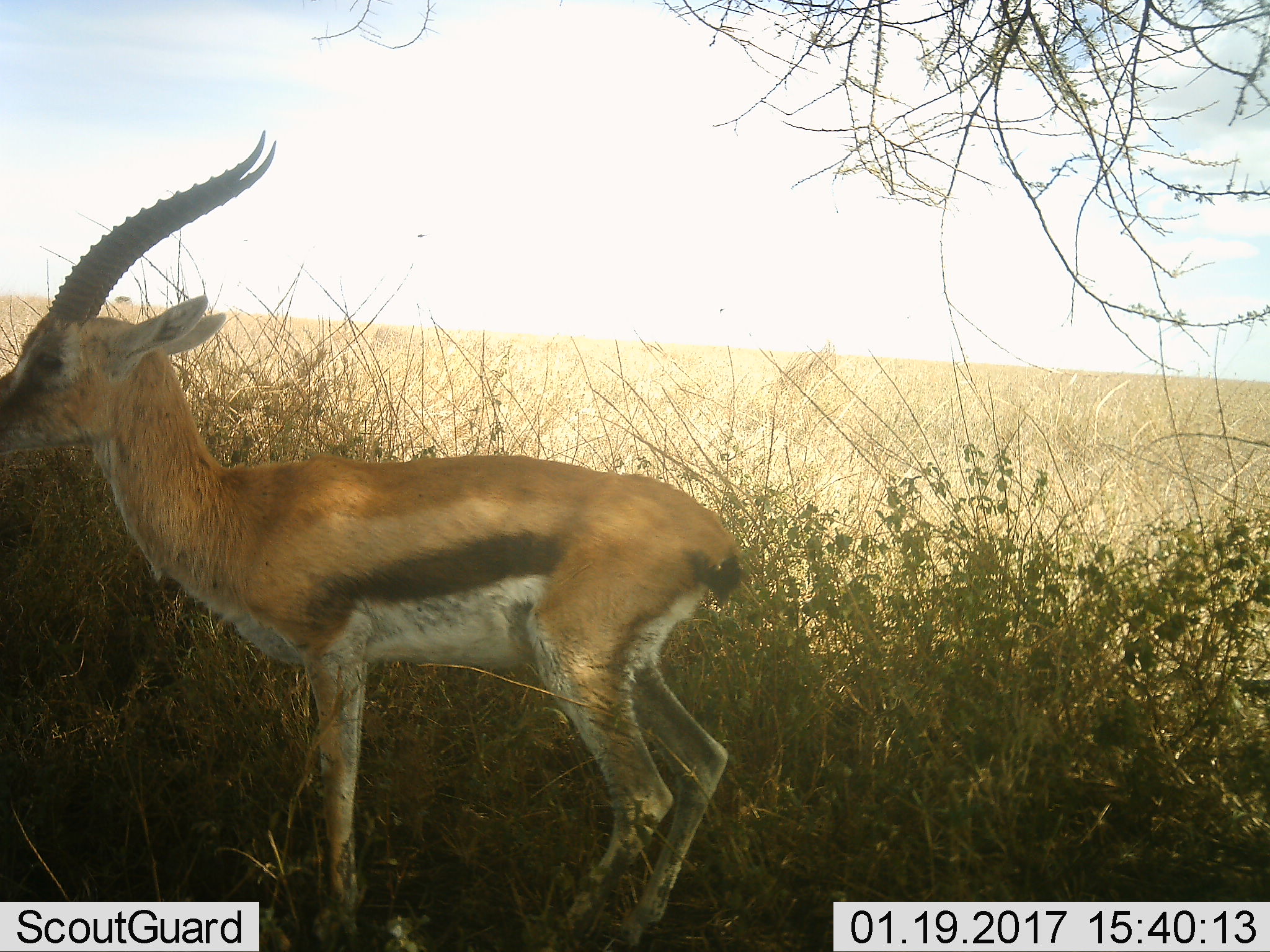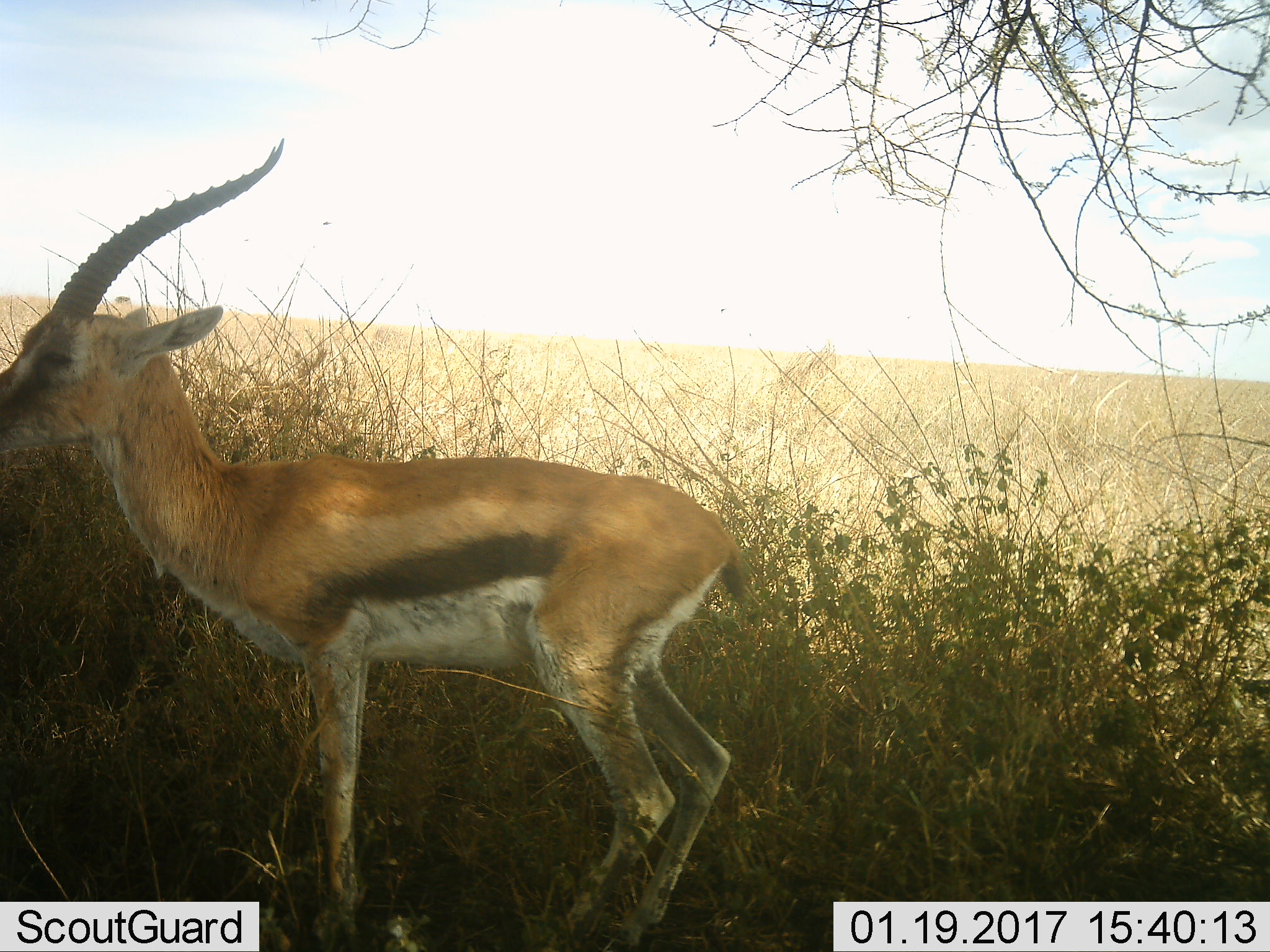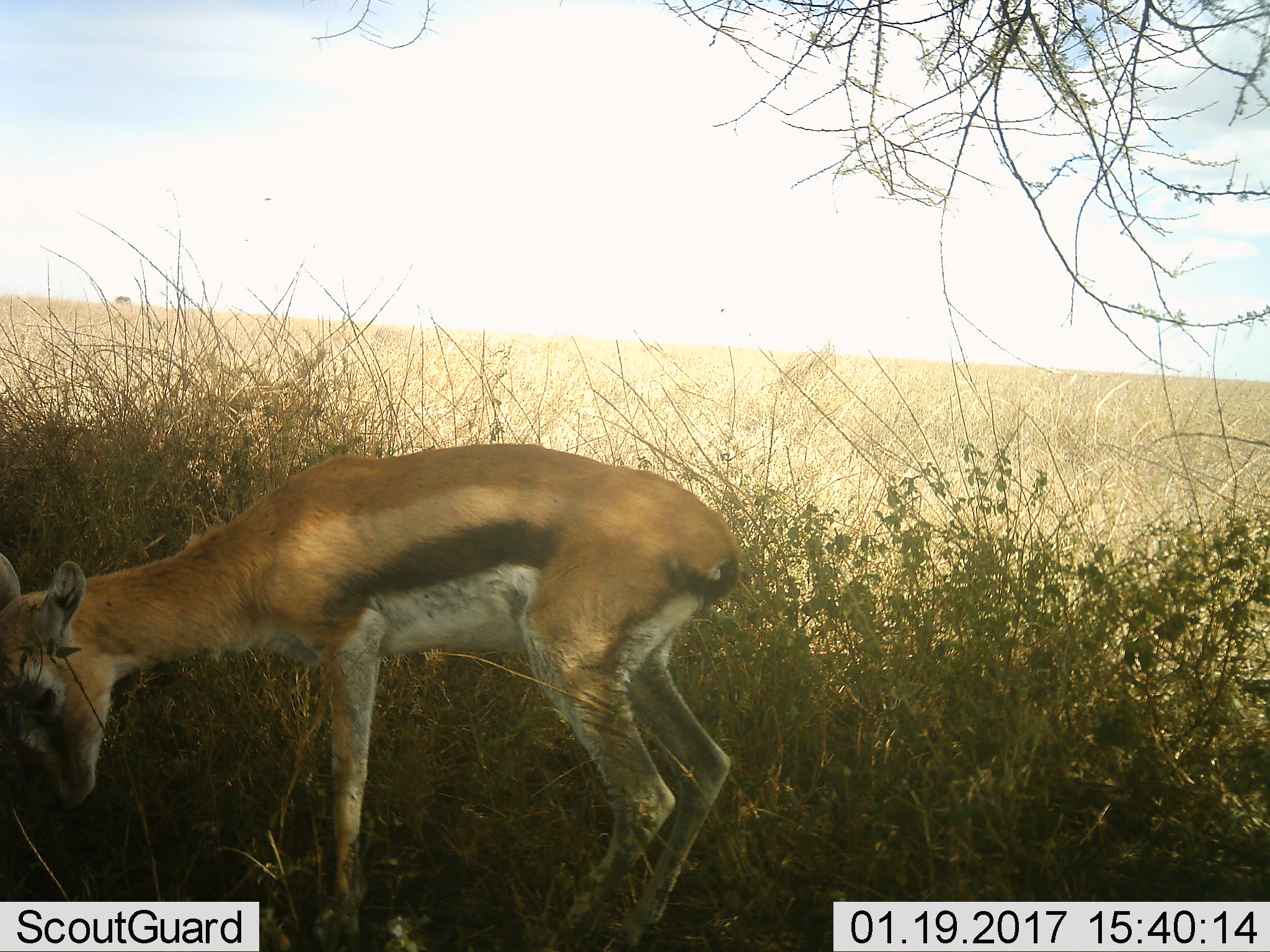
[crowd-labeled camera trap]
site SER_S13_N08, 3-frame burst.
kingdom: Animalia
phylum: Chordata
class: Mammalia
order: Artiodactyla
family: Bovidae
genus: Eudorcas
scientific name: Eudorcas thomsonii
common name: thomson's gazelle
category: gazellethomsons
Gazellethomsons (thomson's gazelle) (Eudorcas thomsonii), count 1. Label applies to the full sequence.